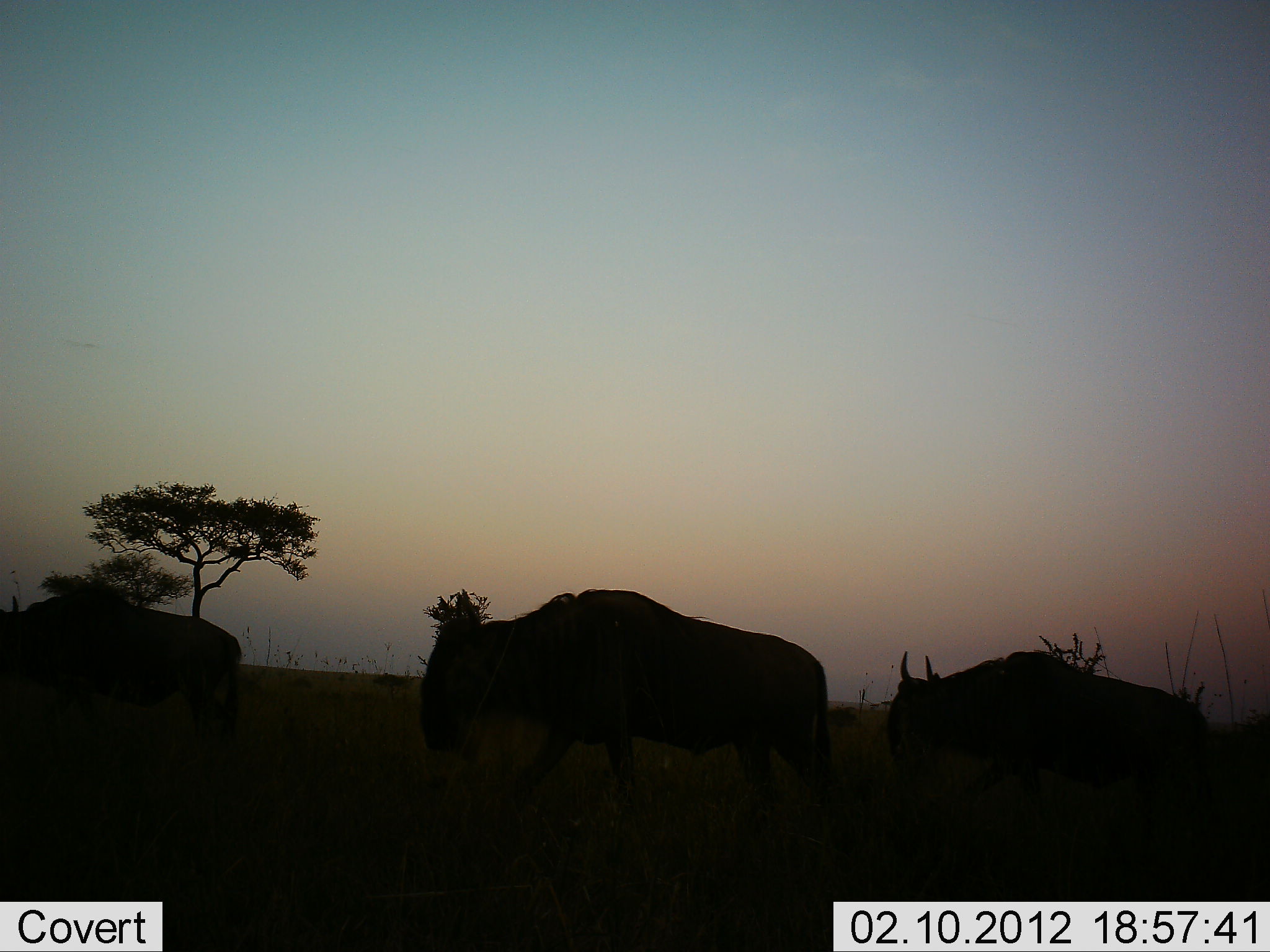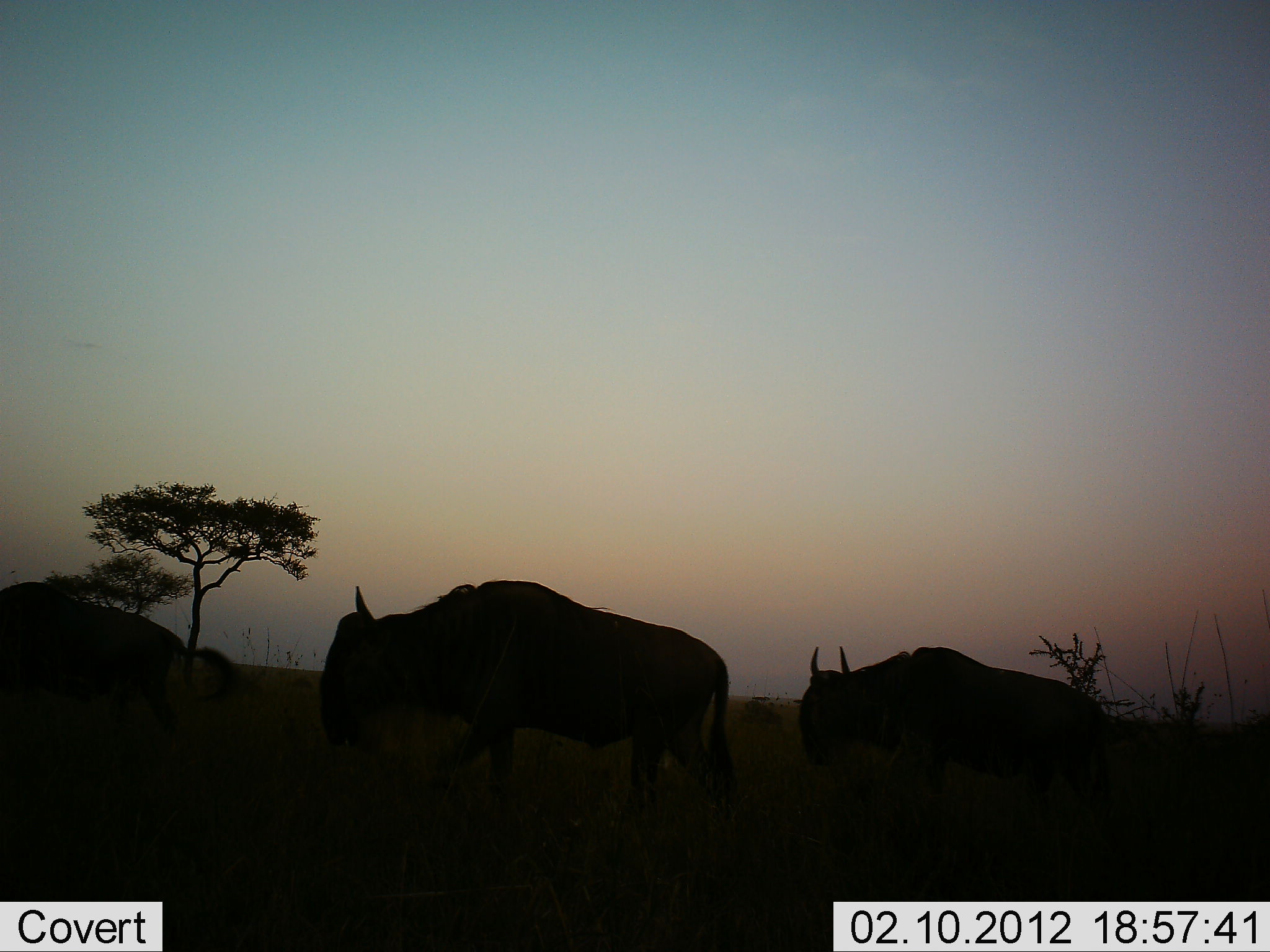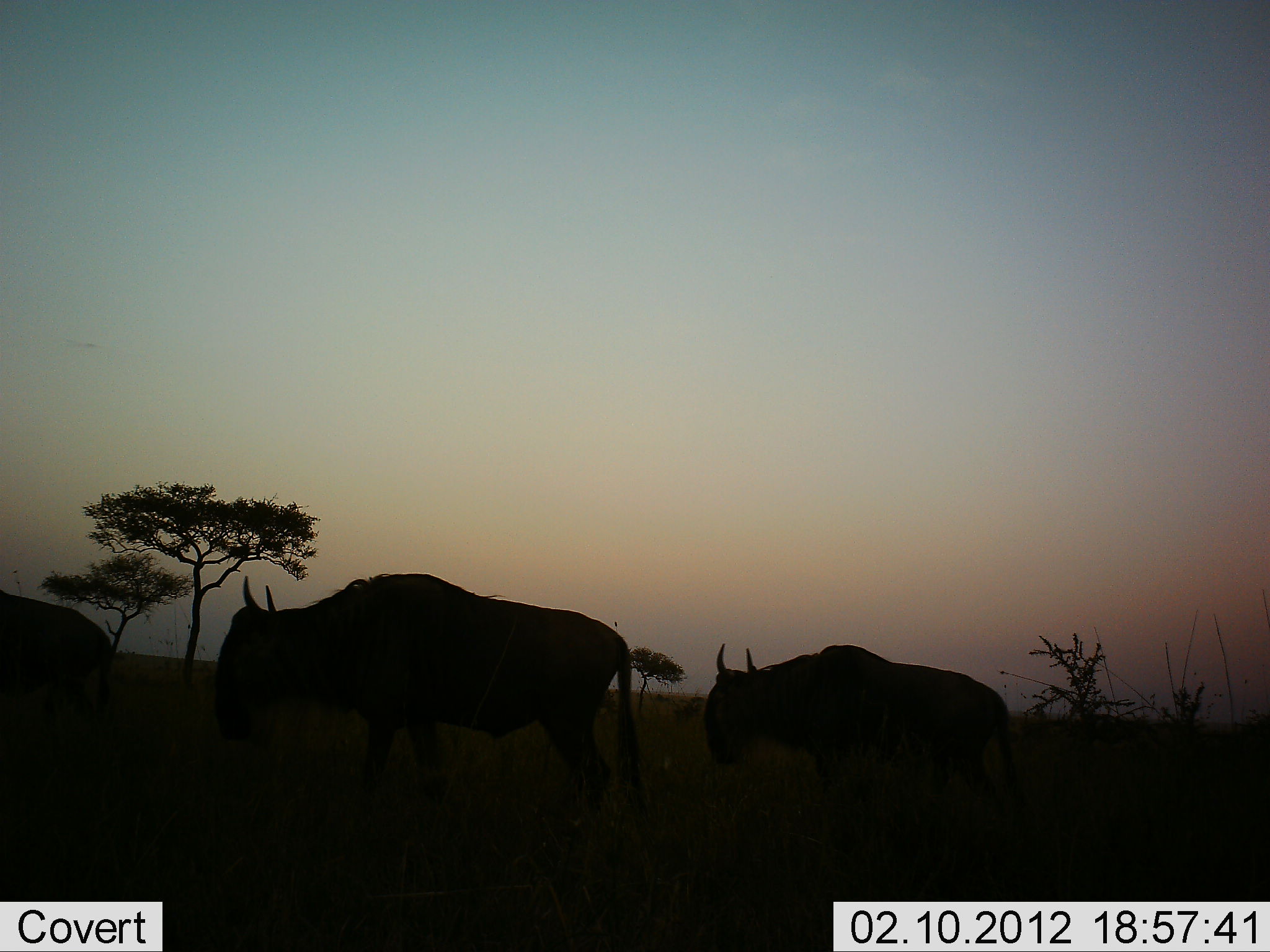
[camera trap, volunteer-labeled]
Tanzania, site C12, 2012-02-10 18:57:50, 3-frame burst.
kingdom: Animalia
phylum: Chordata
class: Mammalia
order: Artiodactyla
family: Bovidae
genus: Connochaetes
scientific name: Connochaetes taurinus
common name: blue wildebeest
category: wildebeest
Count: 3.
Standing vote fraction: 5%.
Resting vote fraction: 0%.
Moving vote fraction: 95%.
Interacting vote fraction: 0%.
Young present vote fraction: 0%.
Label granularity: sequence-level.